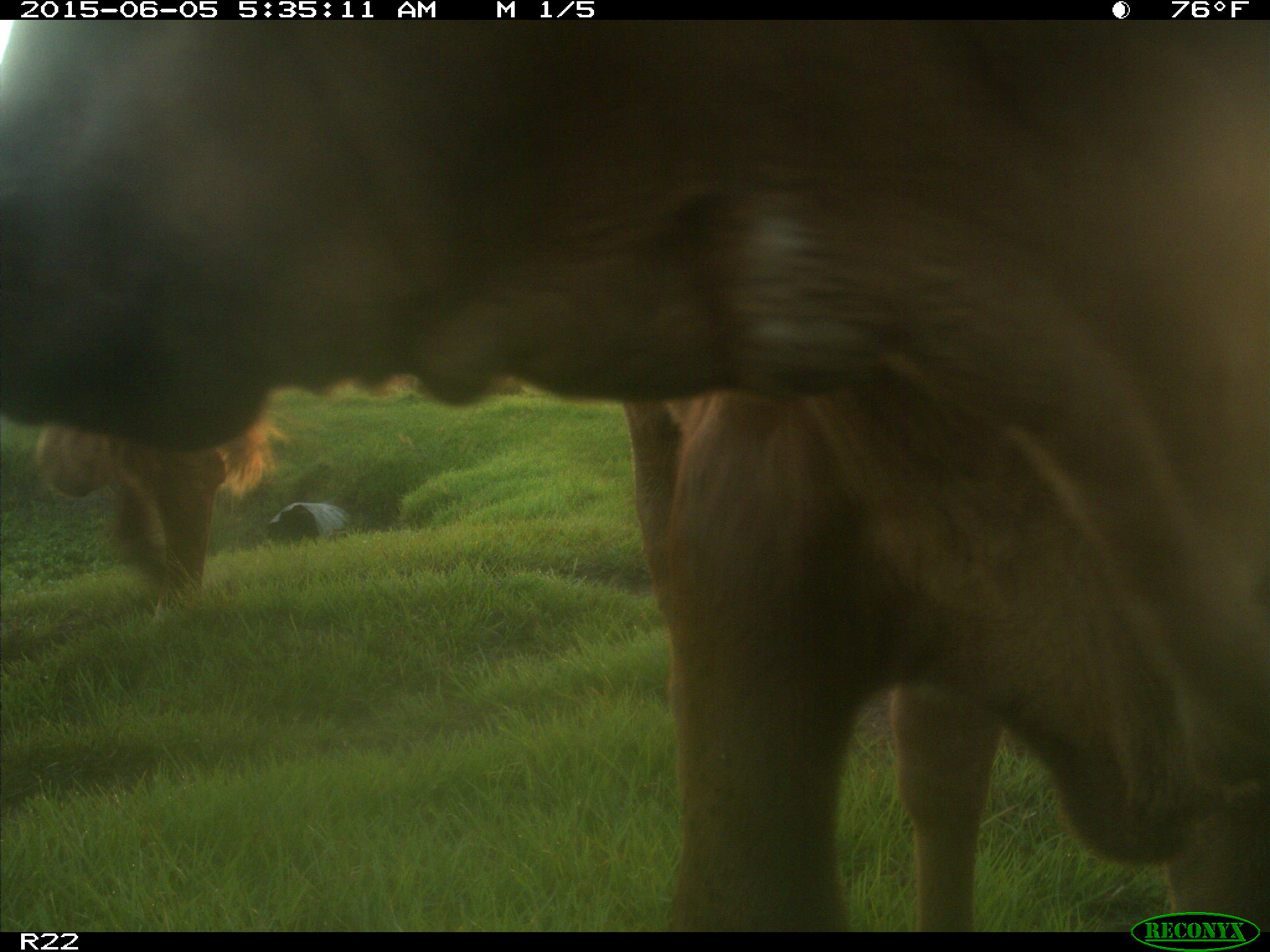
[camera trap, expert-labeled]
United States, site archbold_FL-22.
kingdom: Animalia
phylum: Chordata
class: Mammalia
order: Artiodactyla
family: Bovidae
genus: Bos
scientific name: Bos taurus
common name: domestic cow